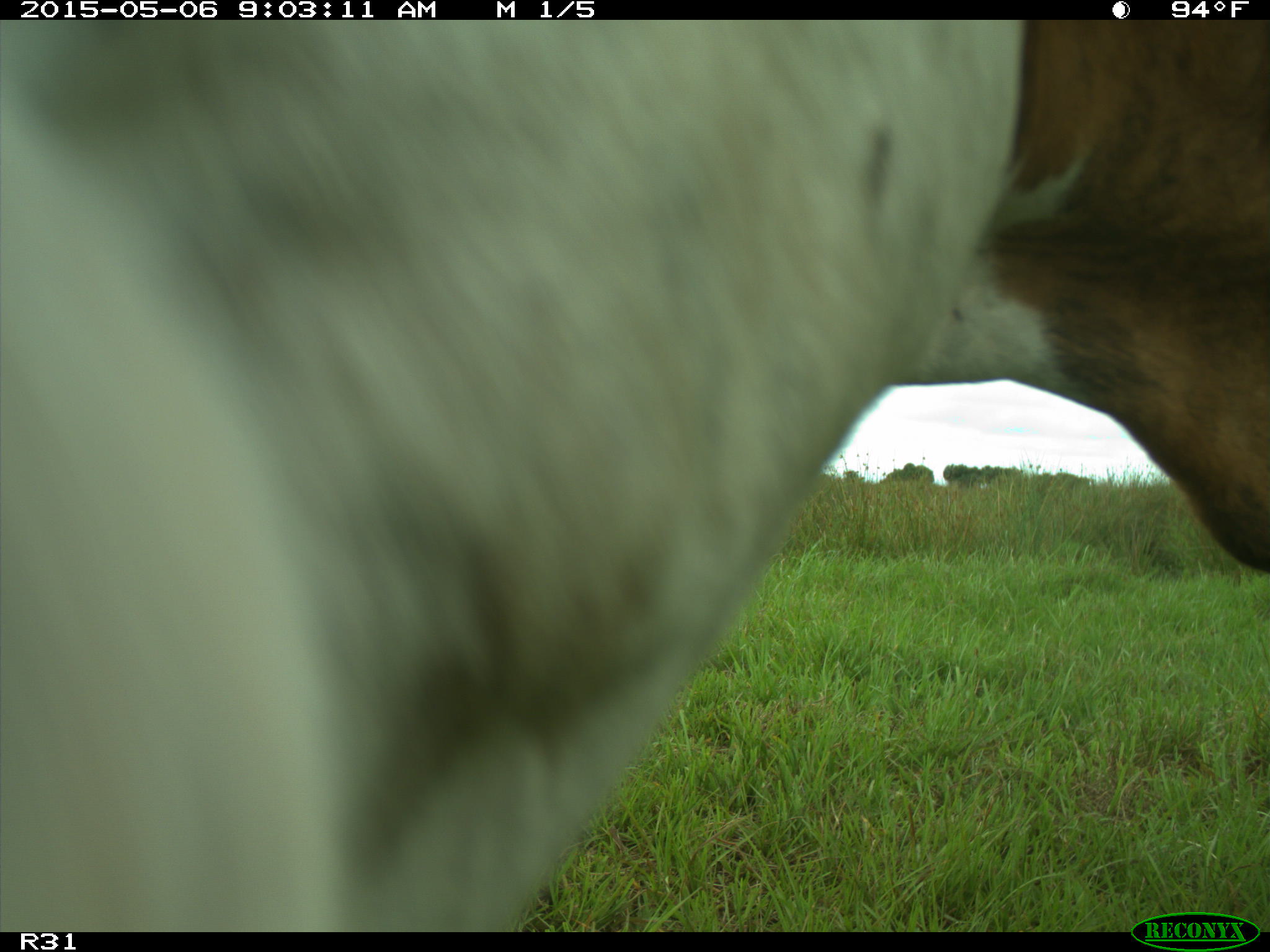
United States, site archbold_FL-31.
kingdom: Animalia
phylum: Chordata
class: Mammalia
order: Artiodactyla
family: Bovidae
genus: Bos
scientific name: Bos taurus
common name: domestic cow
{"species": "Bos taurus (domestic cow)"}